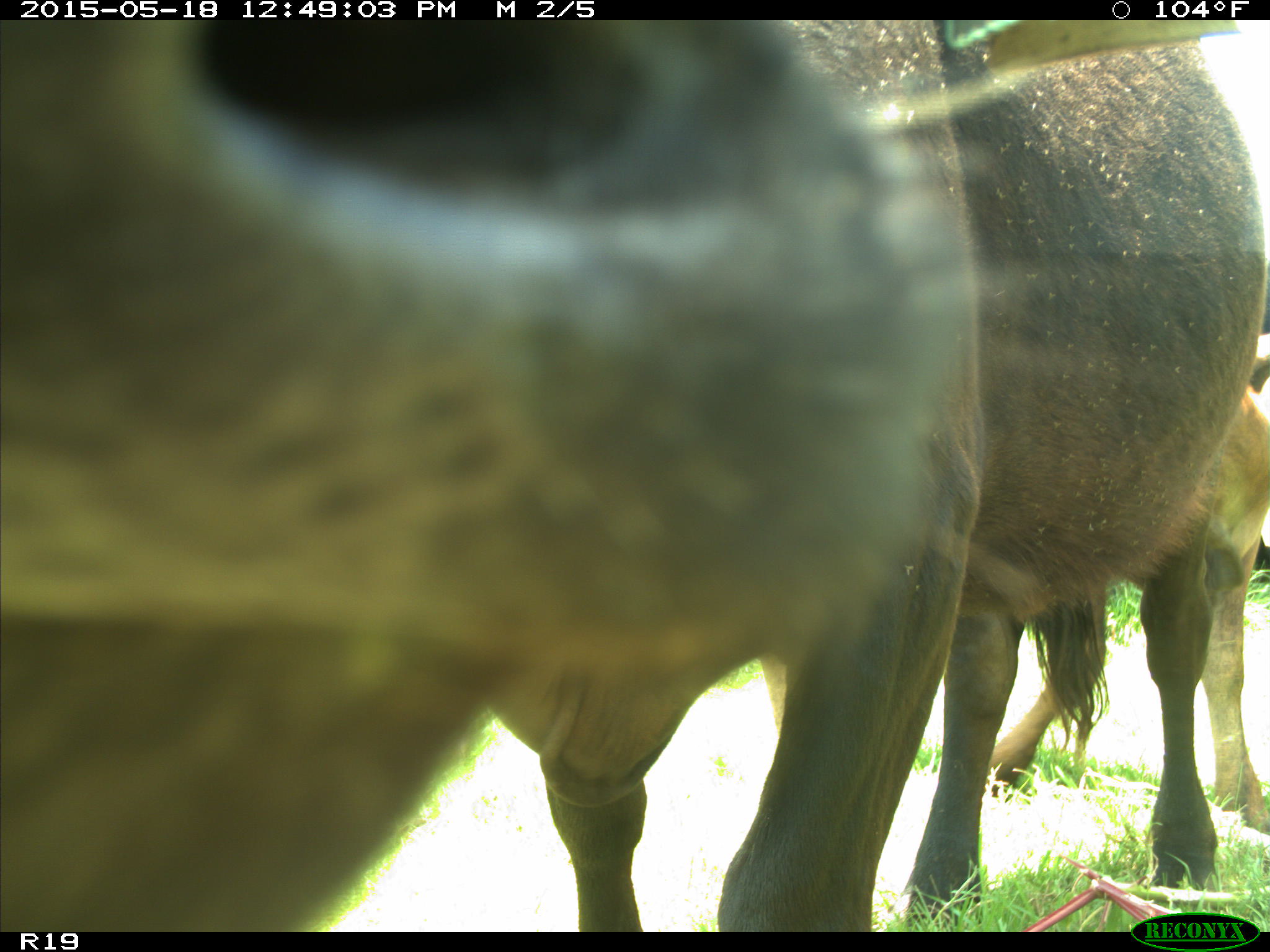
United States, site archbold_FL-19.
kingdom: Animalia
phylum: Chordata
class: Mammalia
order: Artiodactyla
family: Bovidae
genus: Bos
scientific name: Bos taurus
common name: domestic cow